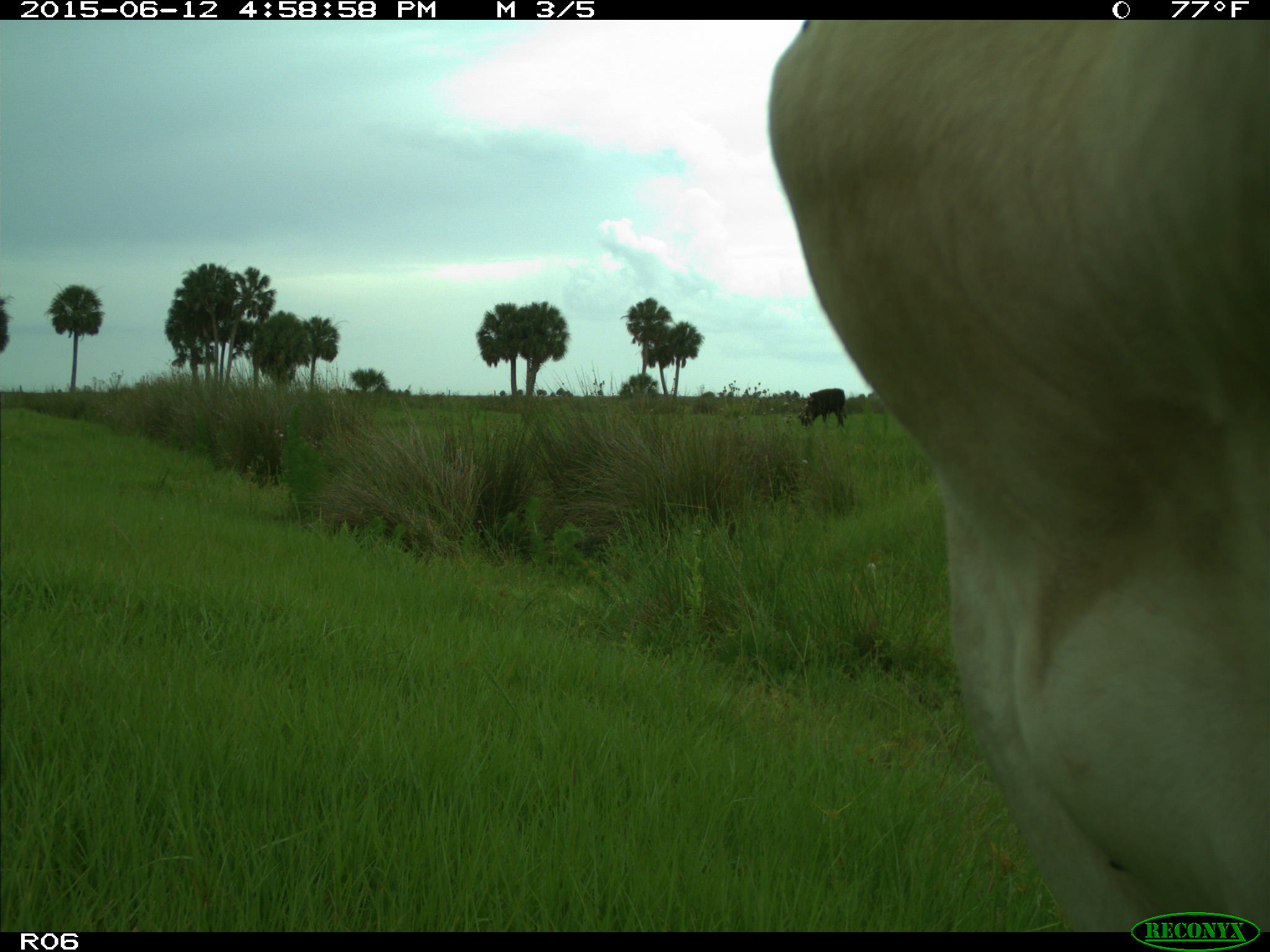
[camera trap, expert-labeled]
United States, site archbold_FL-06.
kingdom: Animalia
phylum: Chordata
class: Mammalia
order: Artiodactyla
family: Bovidae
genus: Bos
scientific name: Bos taurus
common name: domestic cow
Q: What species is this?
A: Bos taurus (domestic cow).